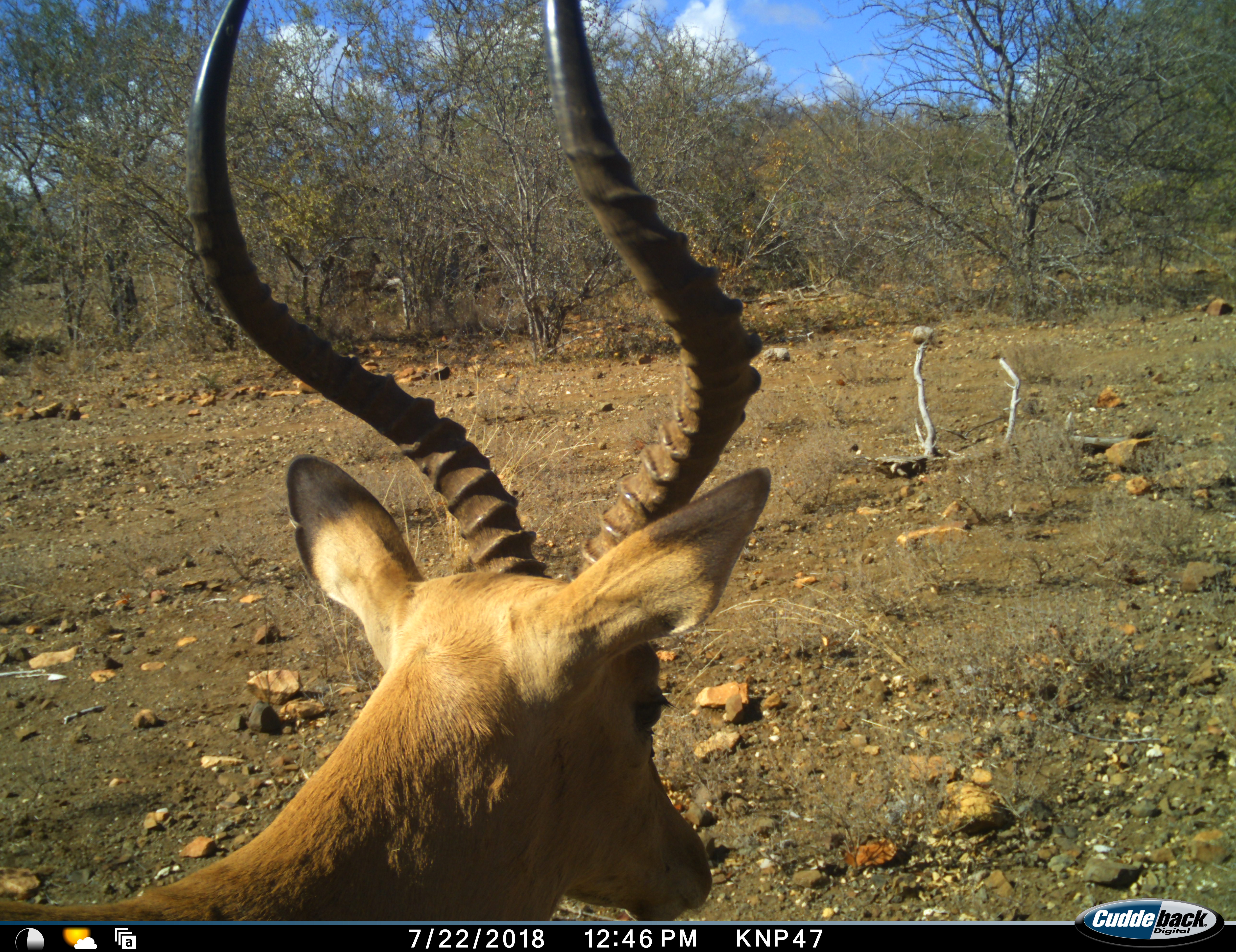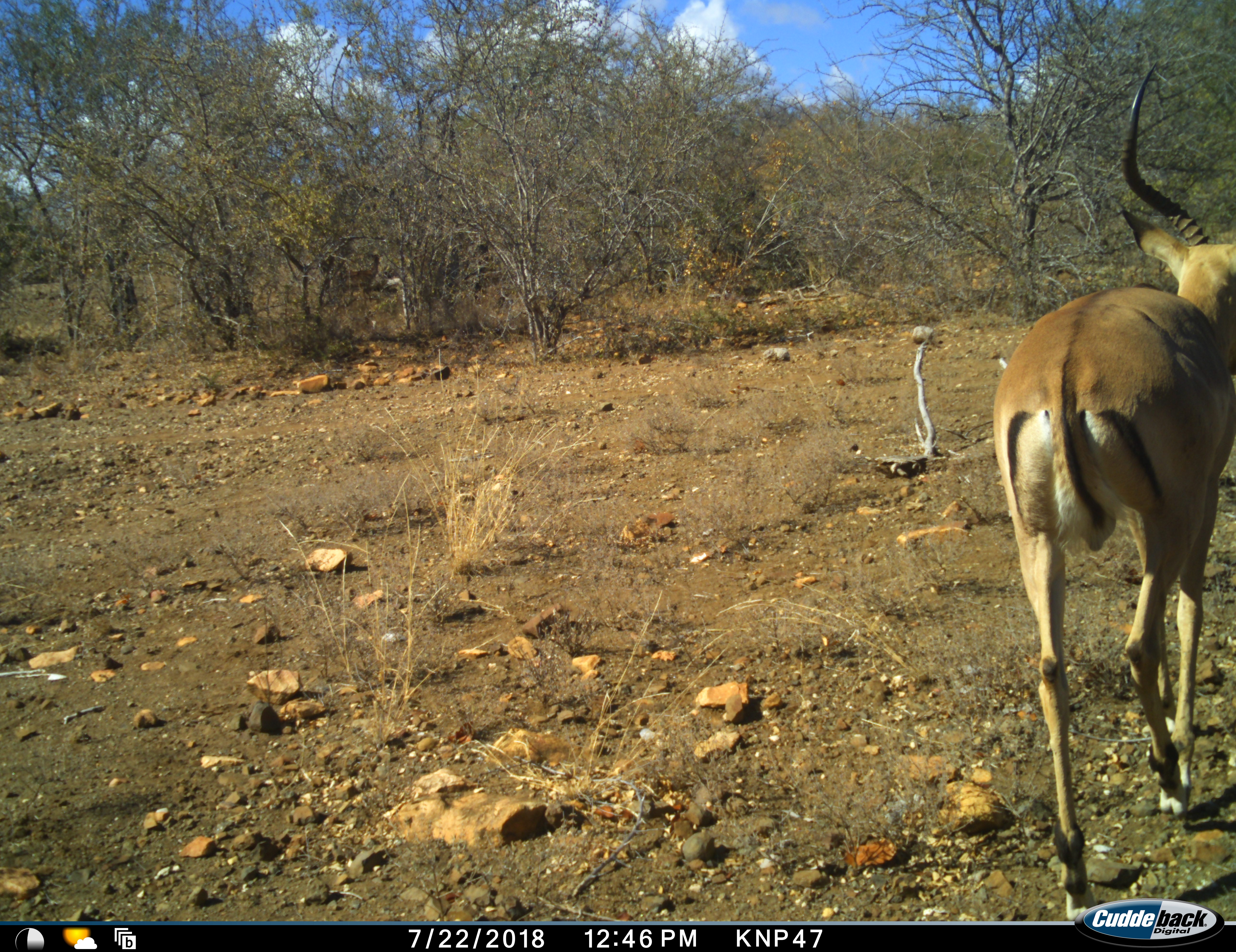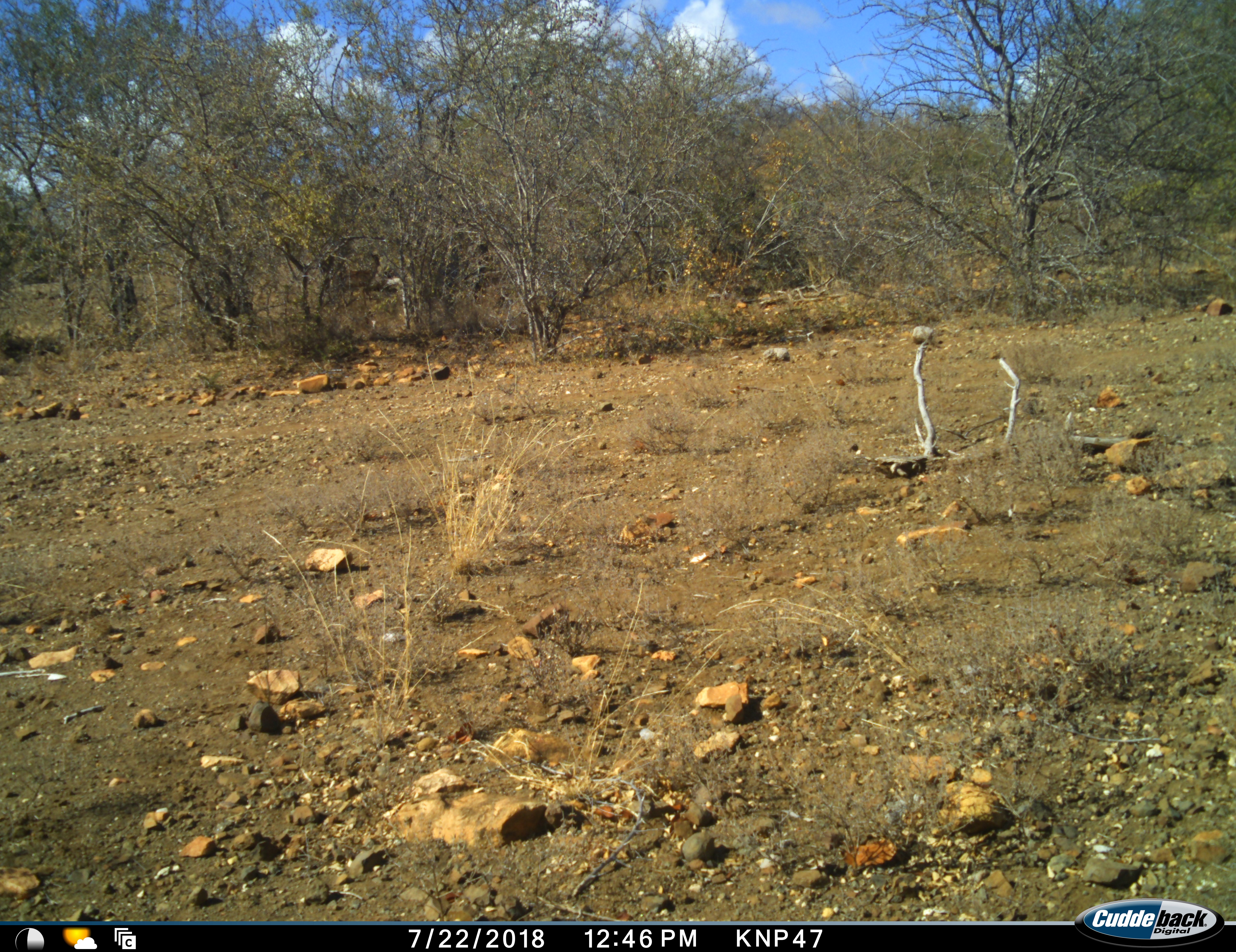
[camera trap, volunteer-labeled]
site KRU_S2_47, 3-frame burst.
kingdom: Animalia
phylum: Chordata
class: Mammalia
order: Artiodactyla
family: Bovidae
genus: Aepyceros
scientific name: Aepyceros melampus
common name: impala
Impala (Aepyceros melampus), count 1. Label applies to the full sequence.